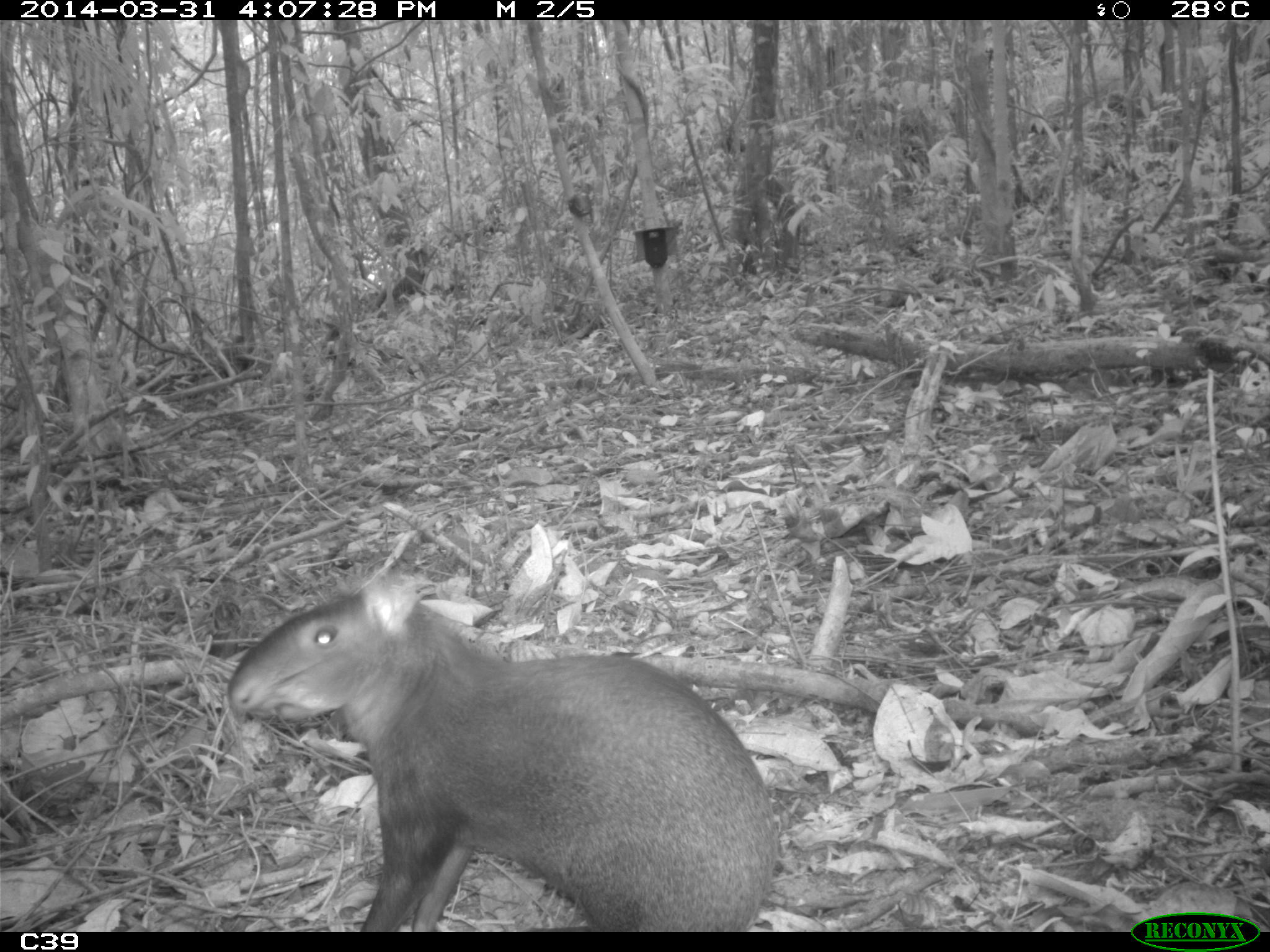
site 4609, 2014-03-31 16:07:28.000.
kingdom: Animalia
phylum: Chordata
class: Mammalia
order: Rodentia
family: Dasyproctidae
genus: Dasyprocta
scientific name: Dasyprocta leporina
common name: red-rumped agouti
Dasyprocta leporina (red-rumped agouti), count 1, age adult.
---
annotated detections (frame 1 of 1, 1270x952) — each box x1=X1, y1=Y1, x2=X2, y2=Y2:
dasyprocta leporina: x1=225, y1=580, x2=781, y2=930